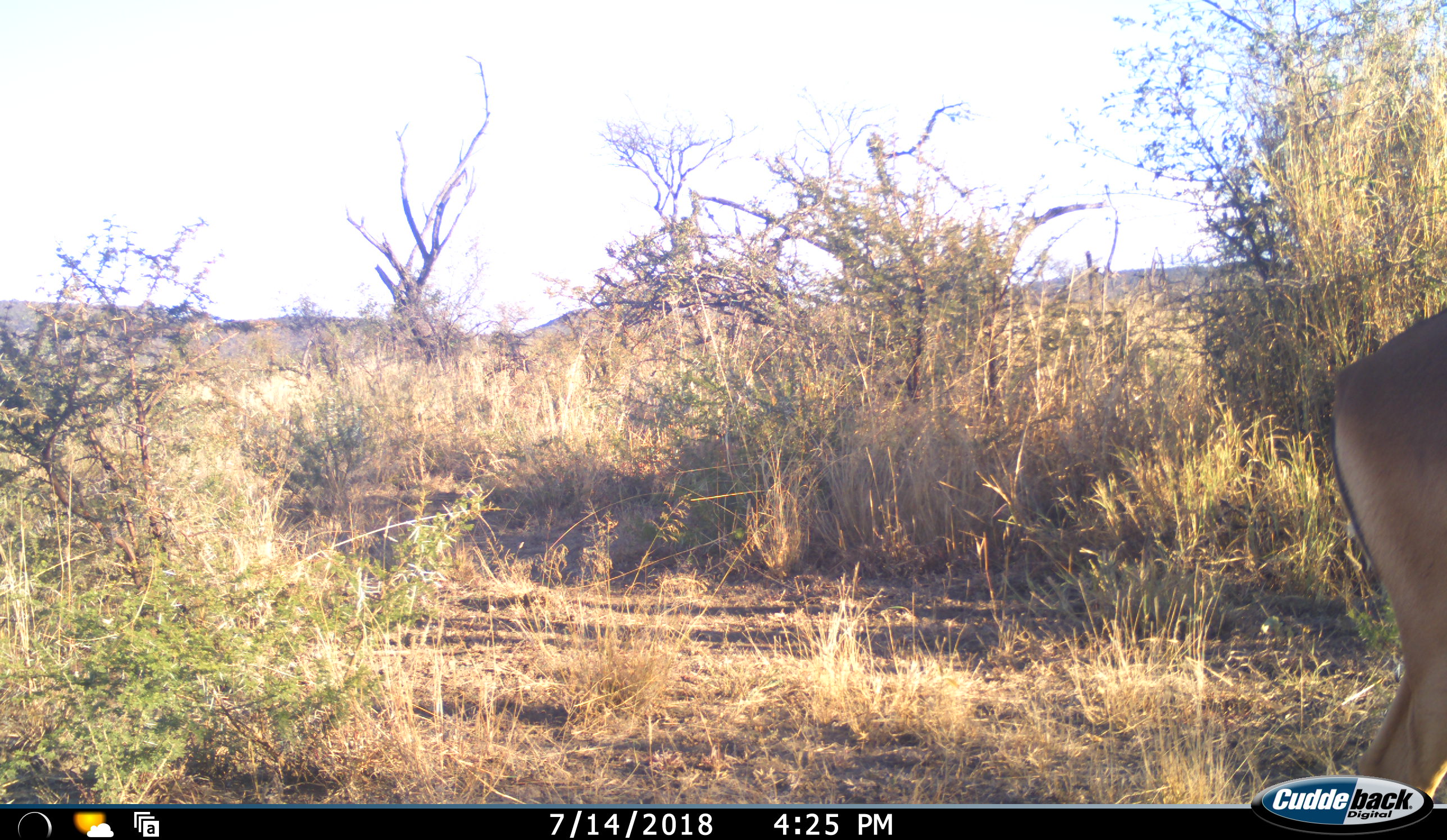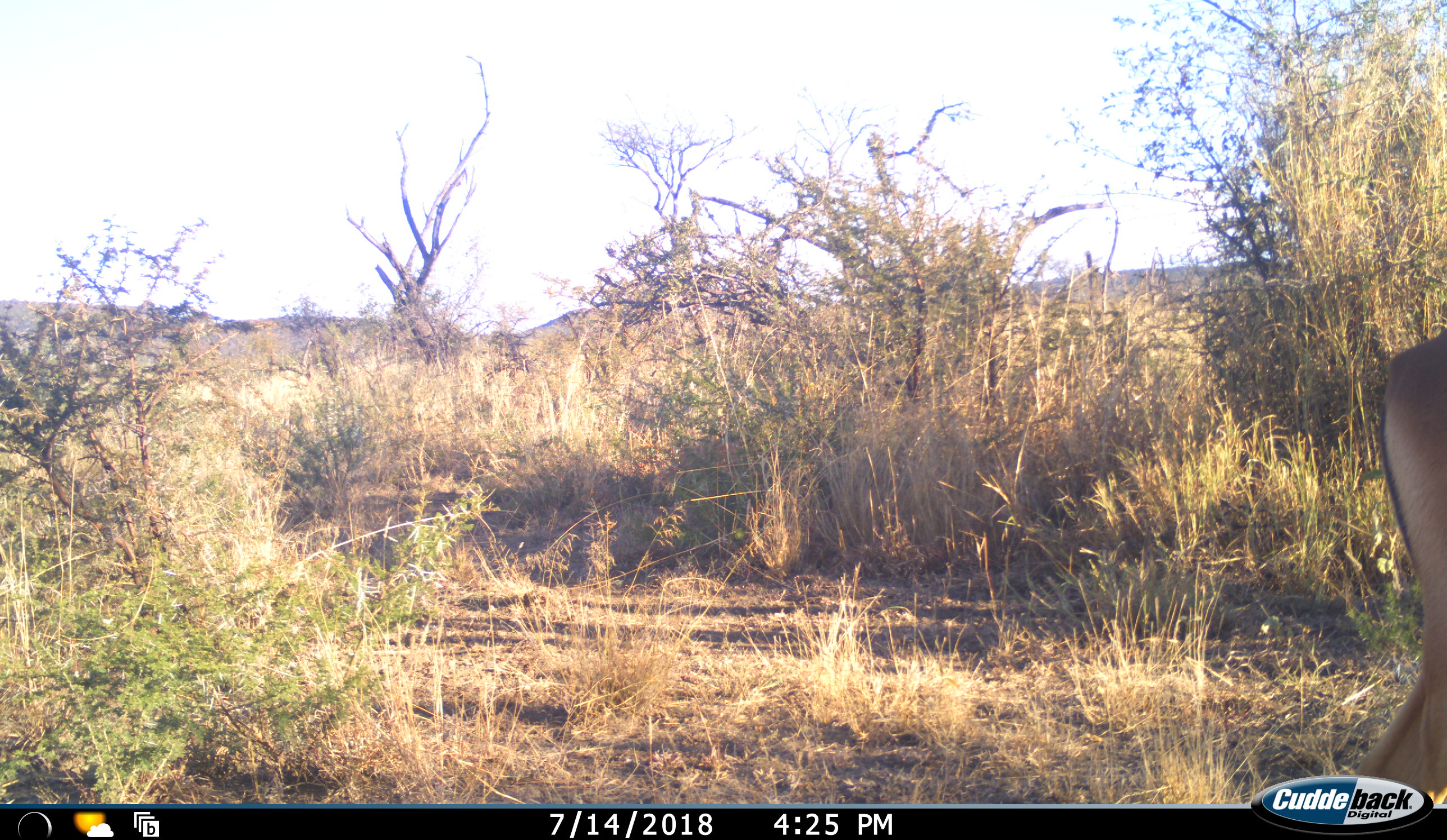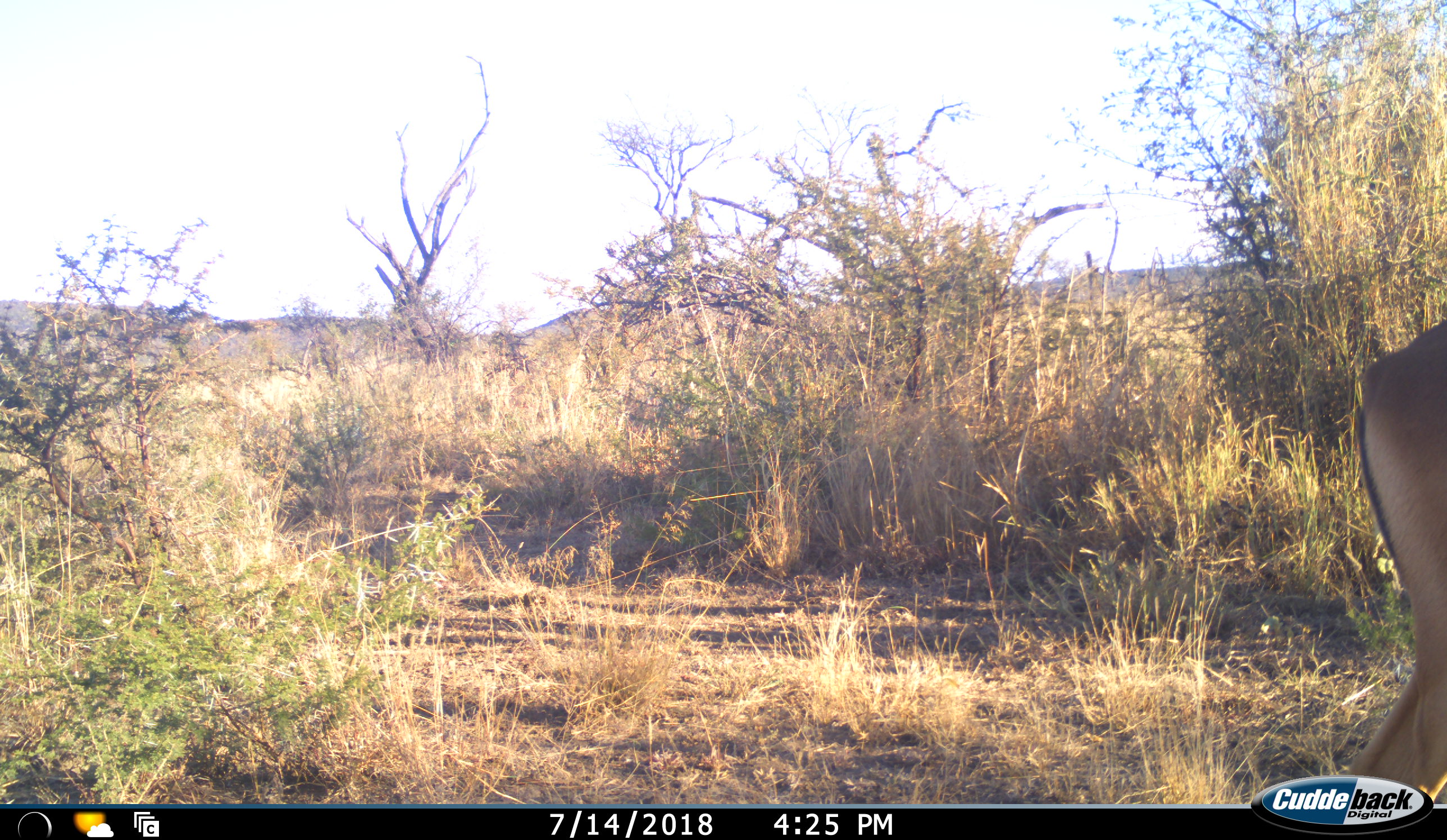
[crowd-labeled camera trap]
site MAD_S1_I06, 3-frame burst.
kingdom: Animalia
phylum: Chordata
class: Mammalia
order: Artiodactyla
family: Bovidae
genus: Aepyceros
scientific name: Aepyceros melampus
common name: impala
Impala (Aepyceros melampus), count 1. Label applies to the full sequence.